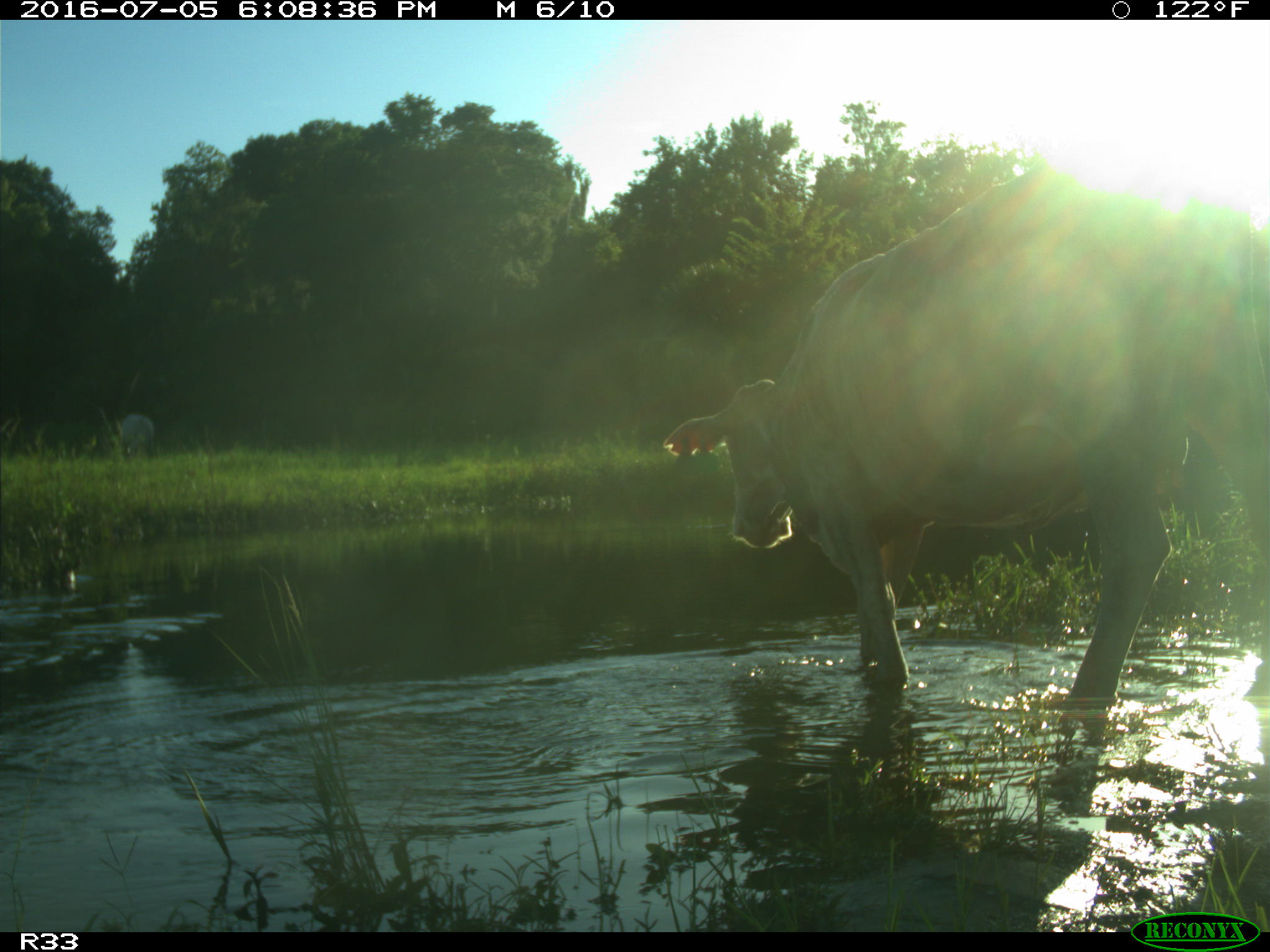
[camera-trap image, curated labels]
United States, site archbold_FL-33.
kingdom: Animalia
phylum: Chordata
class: Mammalia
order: Artiodactyla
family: Bovidae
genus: Bos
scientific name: Bos taurus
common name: domestic cow